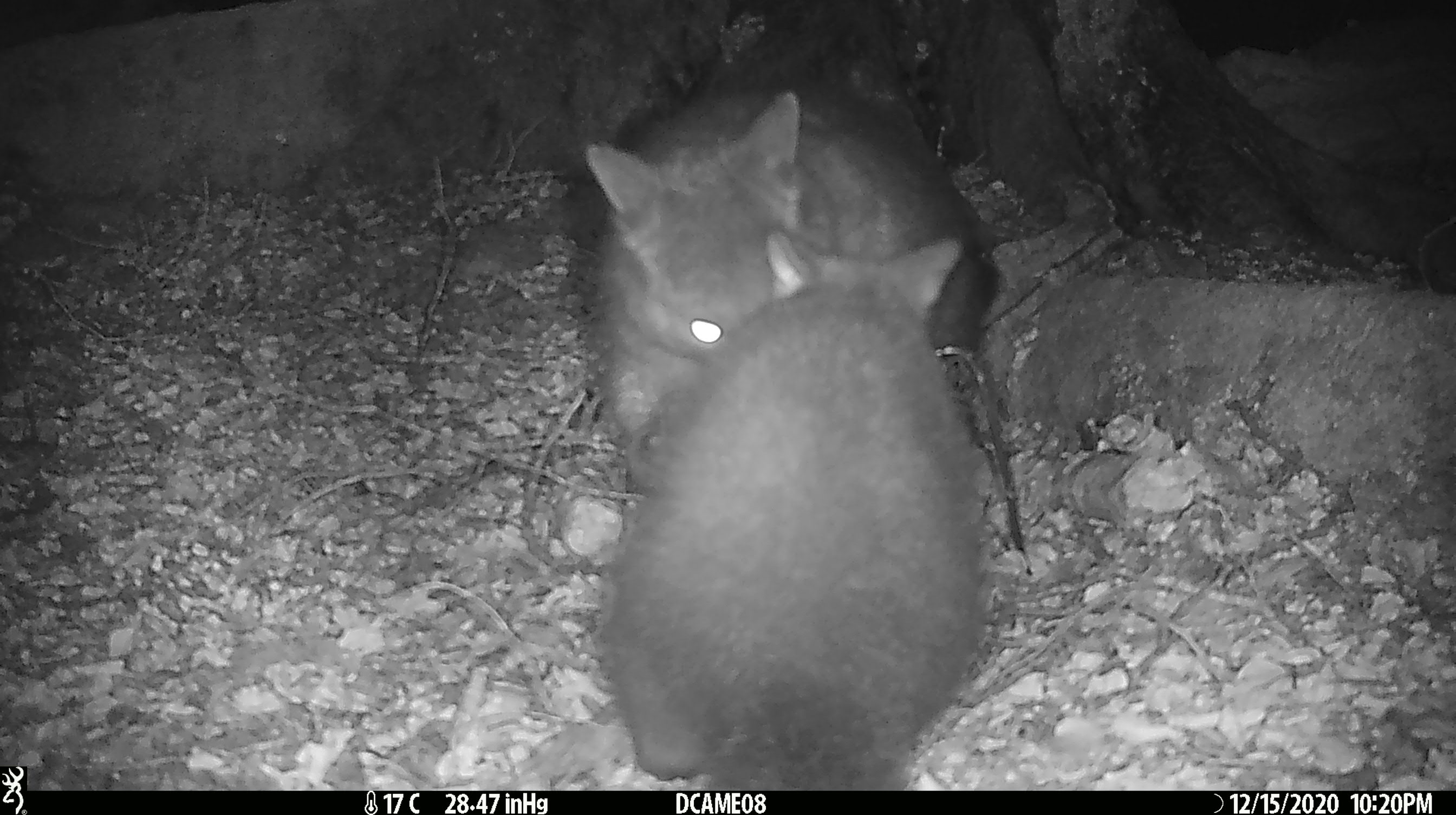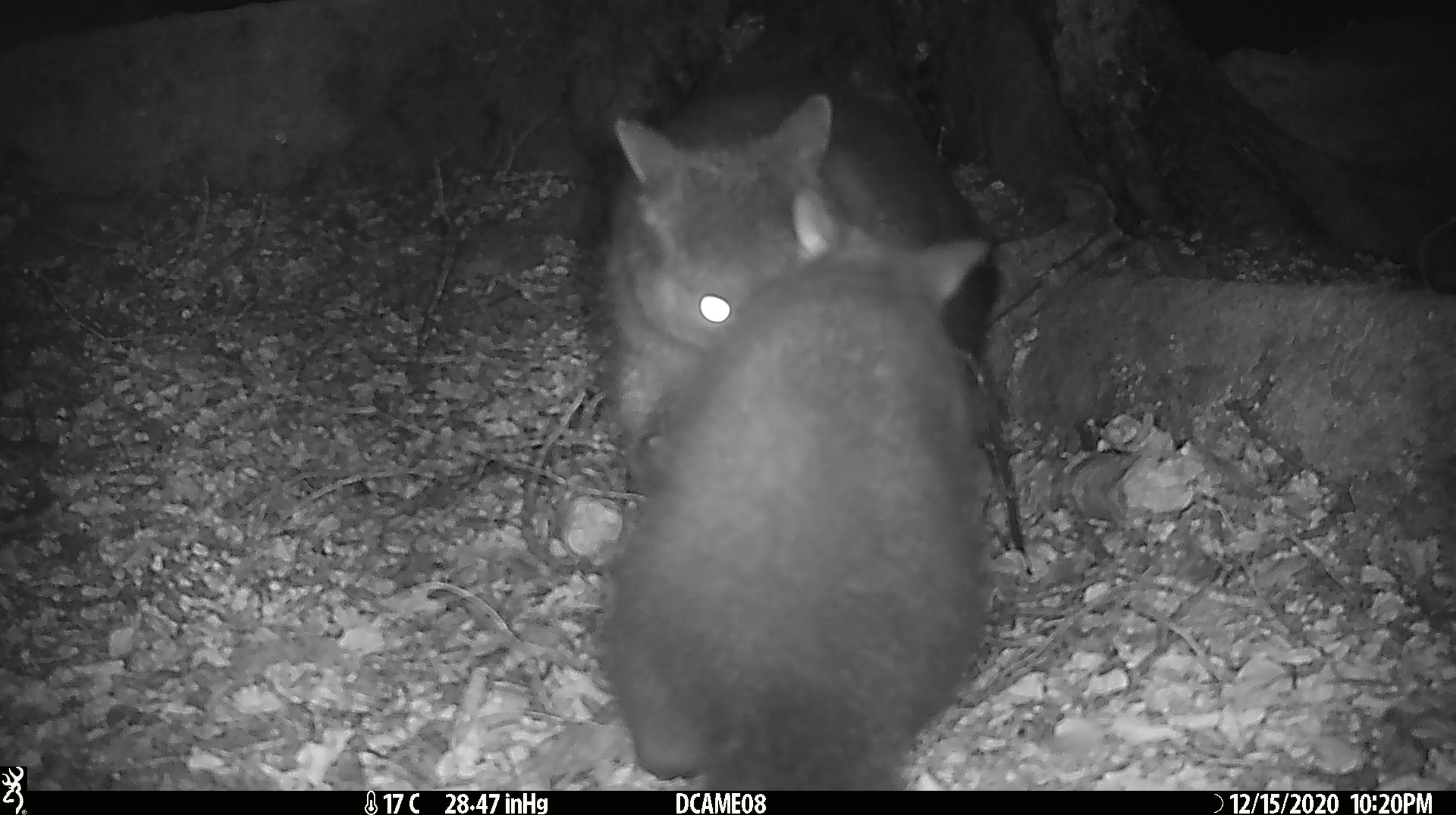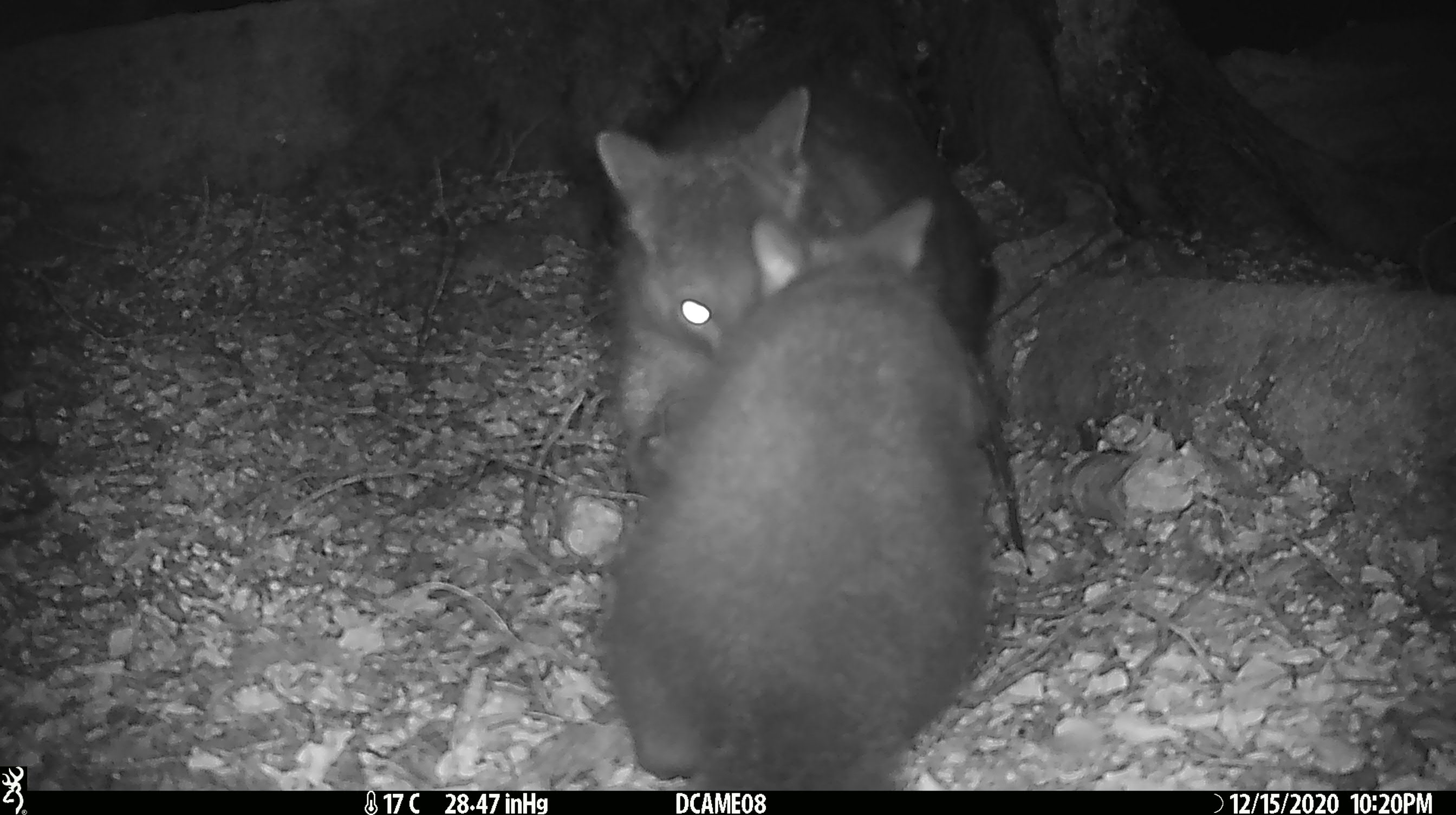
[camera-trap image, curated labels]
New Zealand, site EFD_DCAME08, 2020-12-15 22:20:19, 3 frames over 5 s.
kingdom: Animalia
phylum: Chordata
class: Mammalia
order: Diprotodontia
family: Phalangeridae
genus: Trichosurus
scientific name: Trichosurus vulpecula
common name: common brushtail possum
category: possum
Possum (common brushtail possum) (Trichosurus vulpecula).